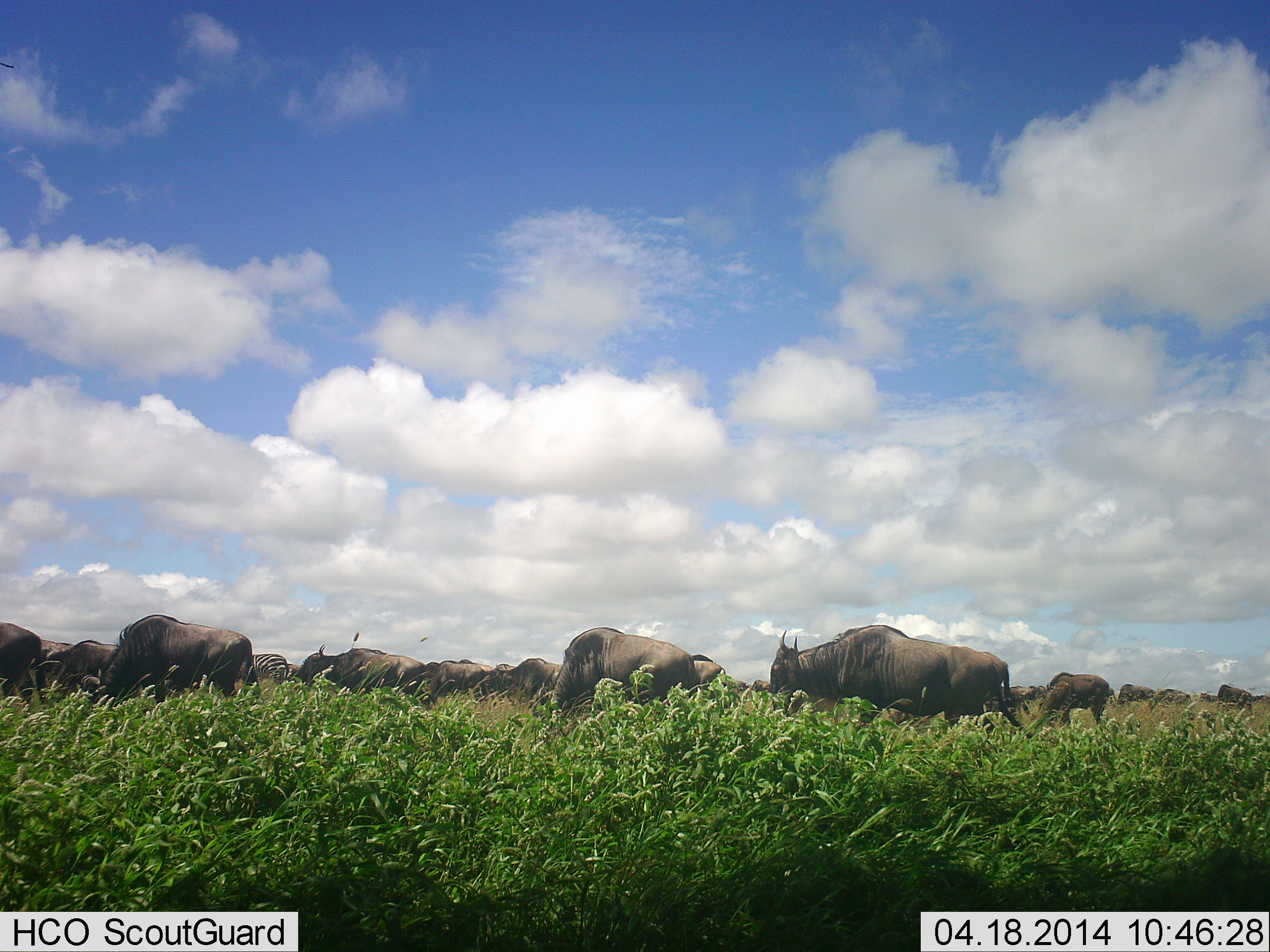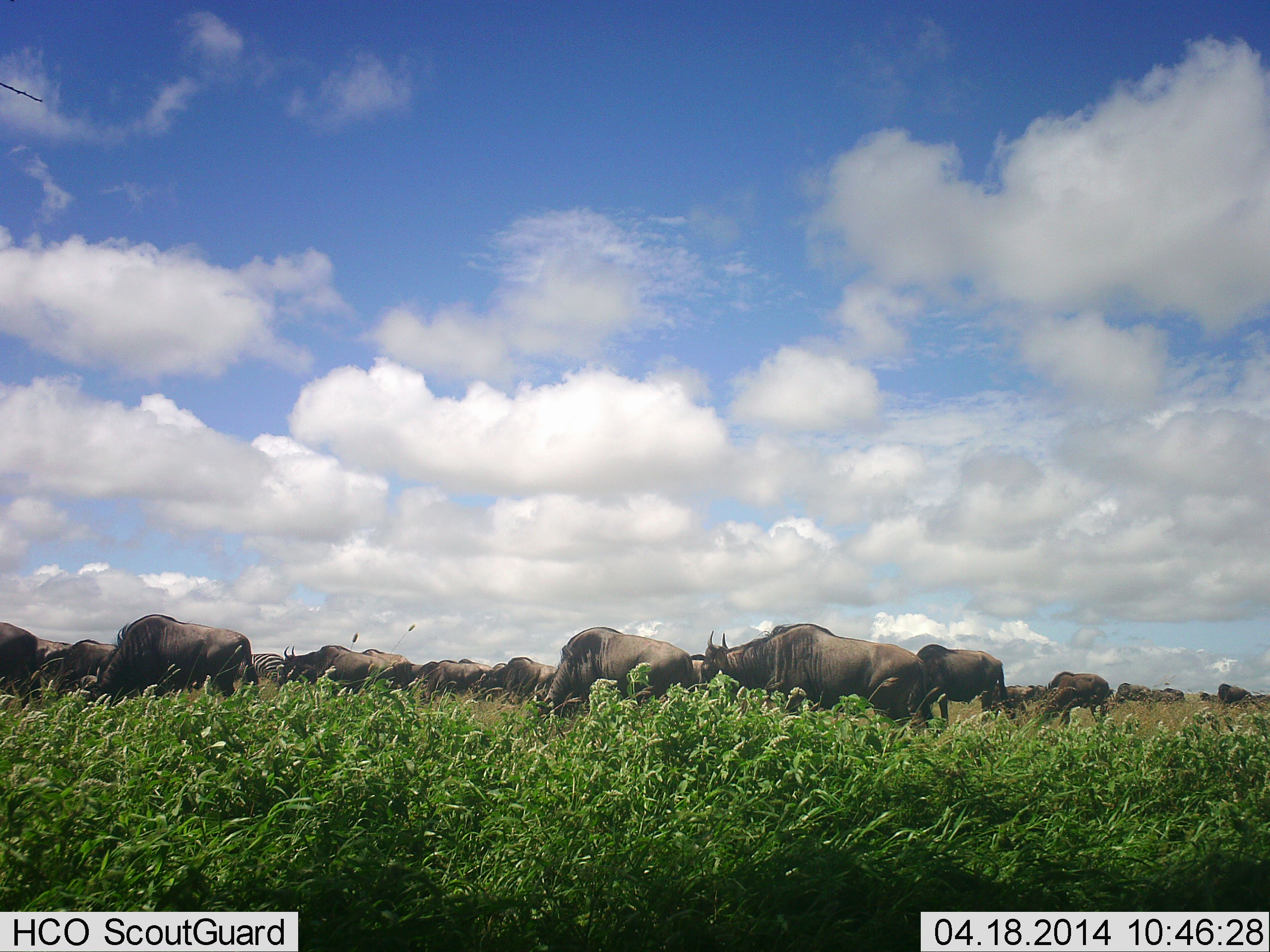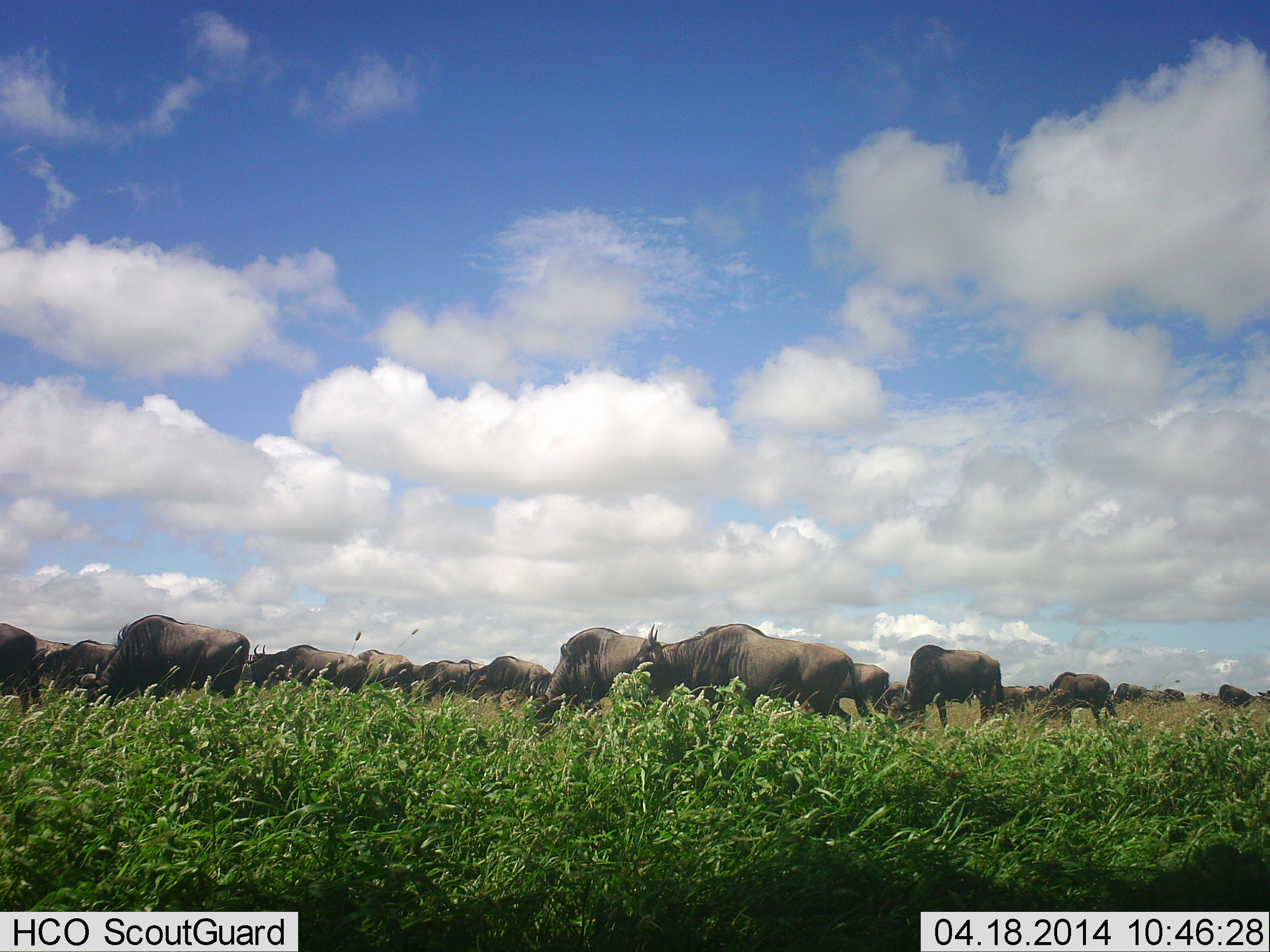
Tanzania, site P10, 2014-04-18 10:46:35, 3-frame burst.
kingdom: Animalia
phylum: Chordata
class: Mammalia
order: Artiodactyla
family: Bovidae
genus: Connochaetes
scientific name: Connochaetes taurinus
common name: blue wildebeest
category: wildebeest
Wildebeest (blue wildebeest) (Connochaetes taurinus), count 11-50. Behavior (volunteer vote fractions): standing 42%, resting 0%, moving 25%, interacting 0%. Young present (vote fraction): 0%. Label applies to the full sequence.